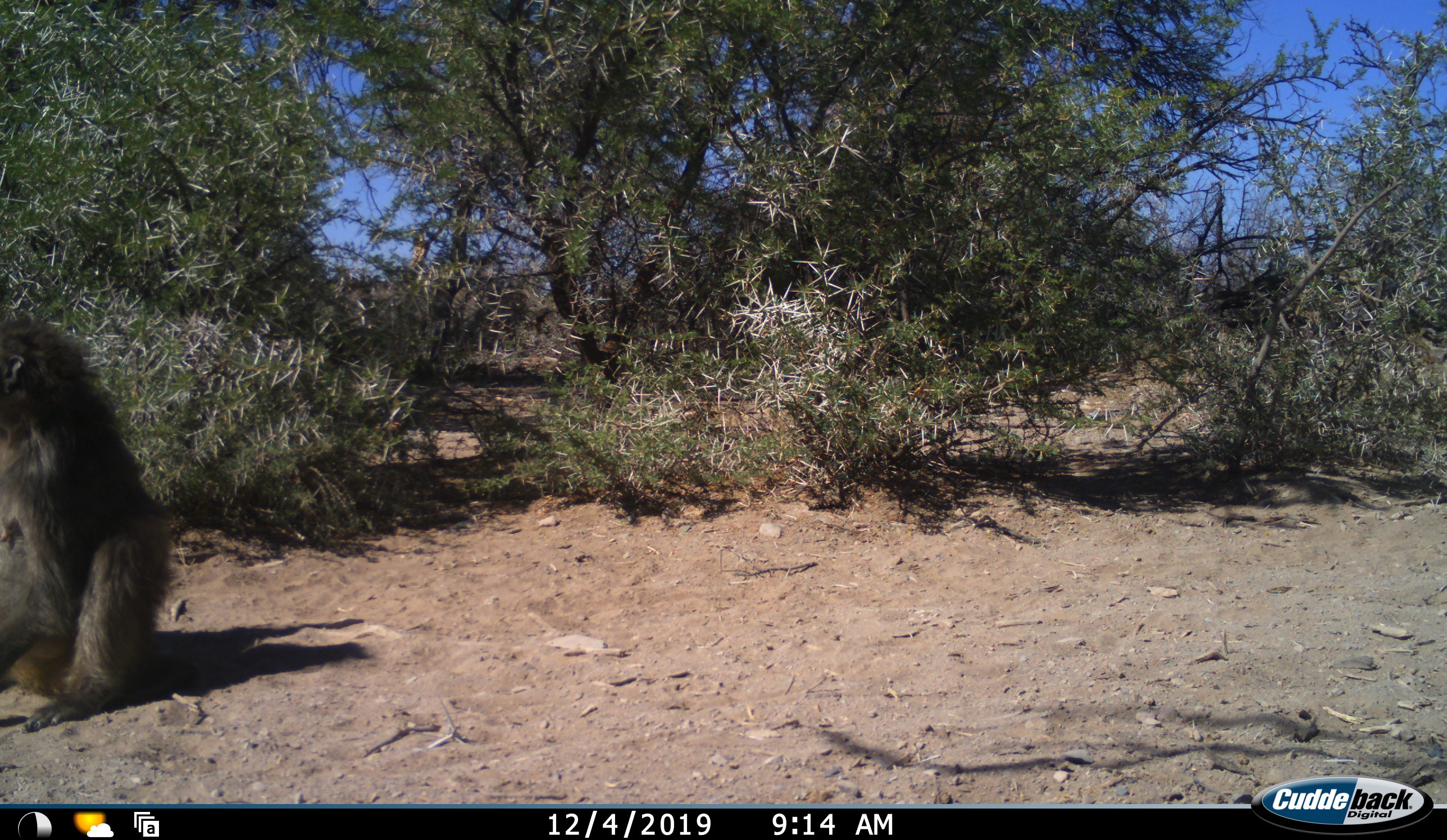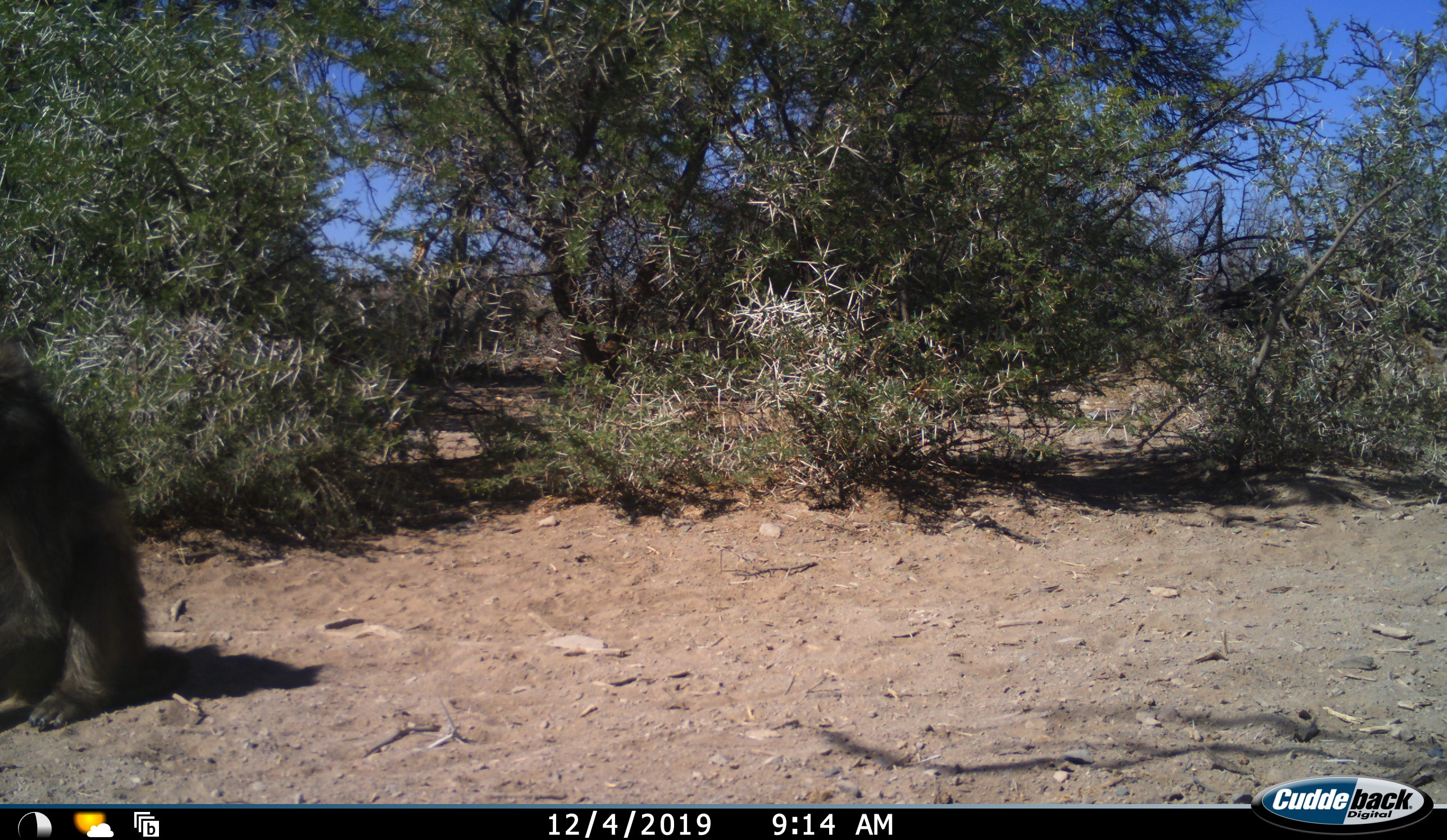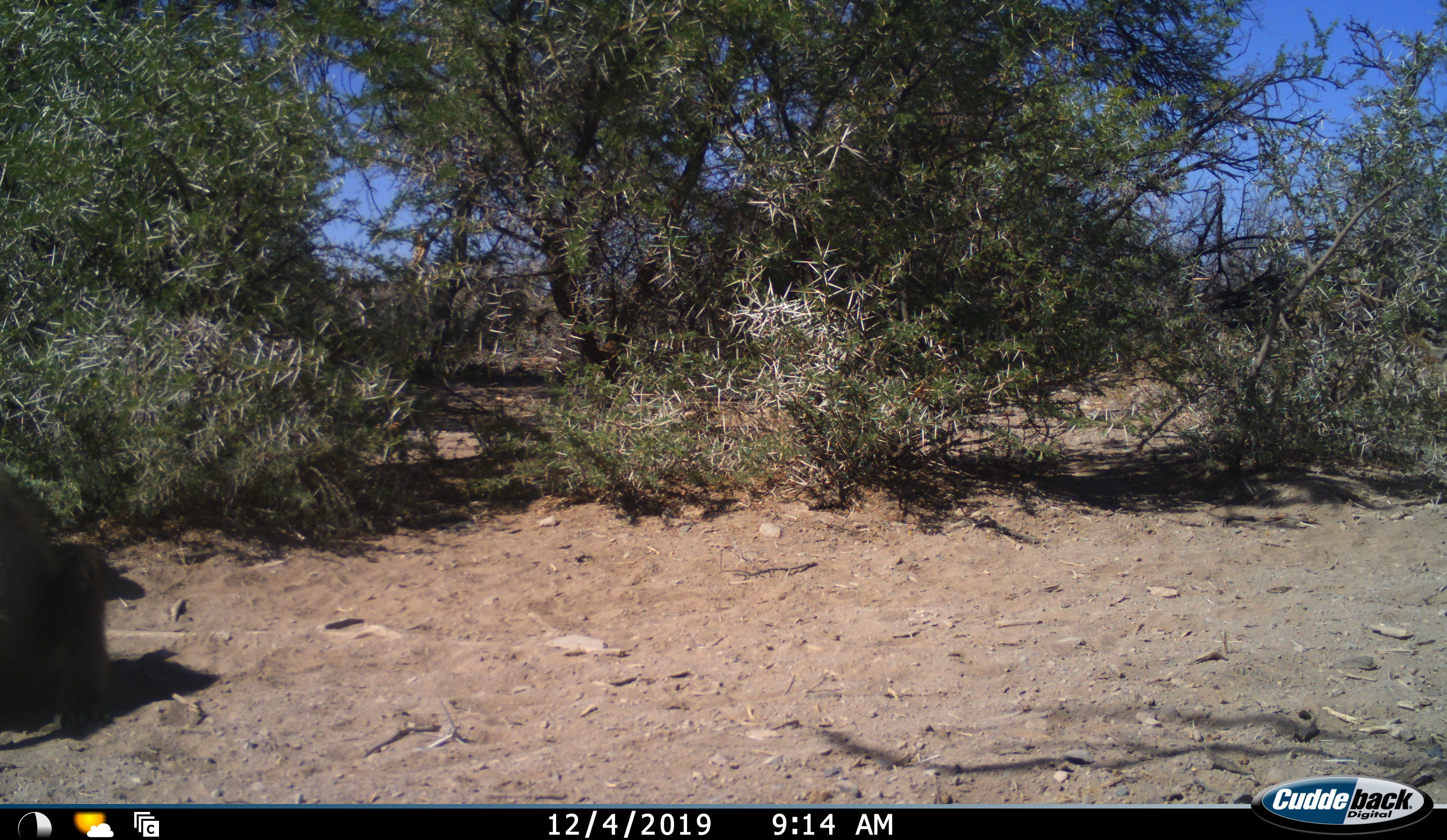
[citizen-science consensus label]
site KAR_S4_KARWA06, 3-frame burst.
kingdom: Animalia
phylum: Chordata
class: Mammalia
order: Primates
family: Cercopithecidae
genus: Papio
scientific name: Papio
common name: baboon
Baboon (Papio), count 1. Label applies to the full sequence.